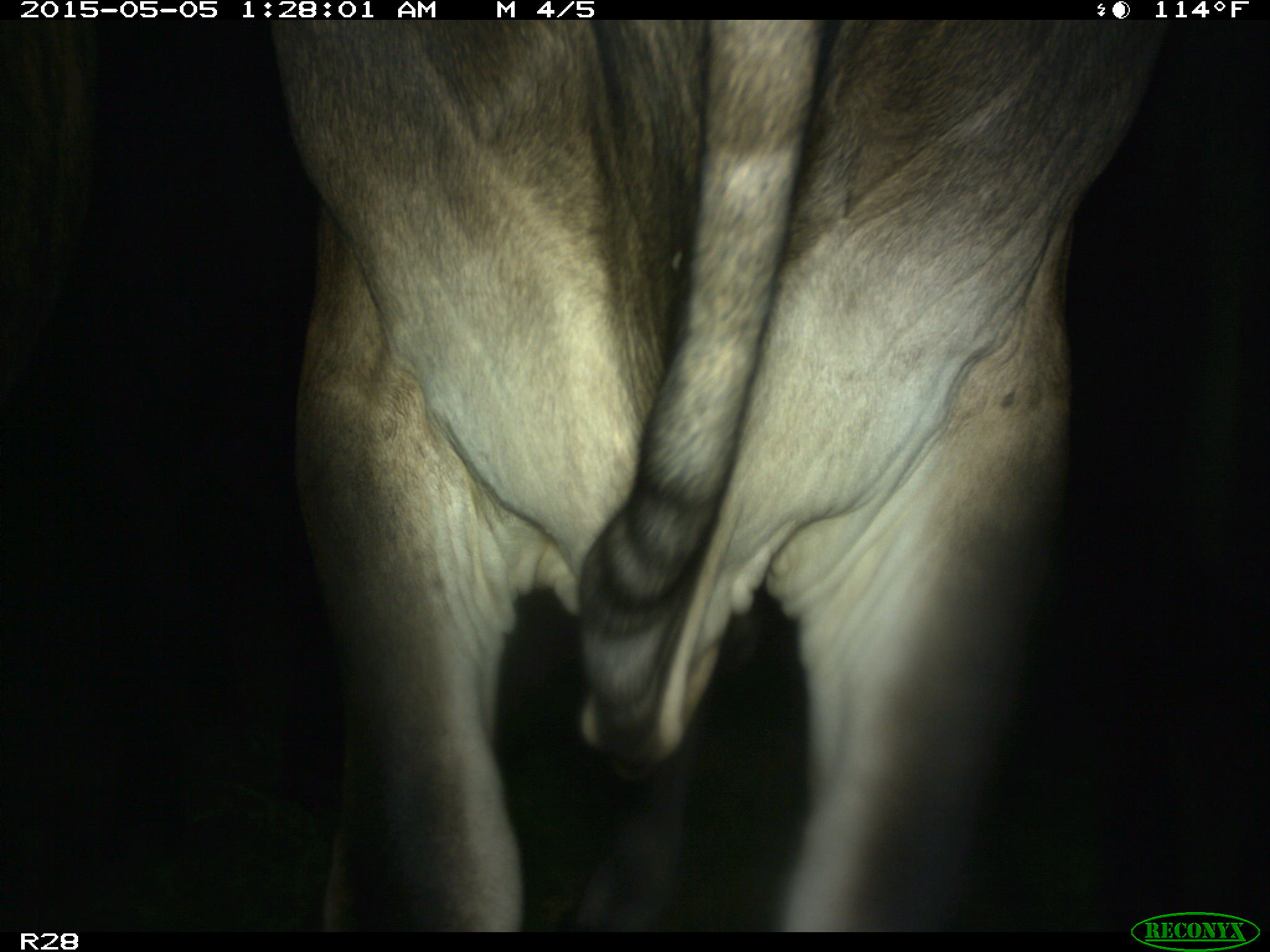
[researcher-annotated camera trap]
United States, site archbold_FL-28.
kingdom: Animalia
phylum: Chordata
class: Mammalia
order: Artiodactyla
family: Bovidae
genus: Bos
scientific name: Bos taurus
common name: domestic cow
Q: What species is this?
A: Bos taurus (domestic cow).